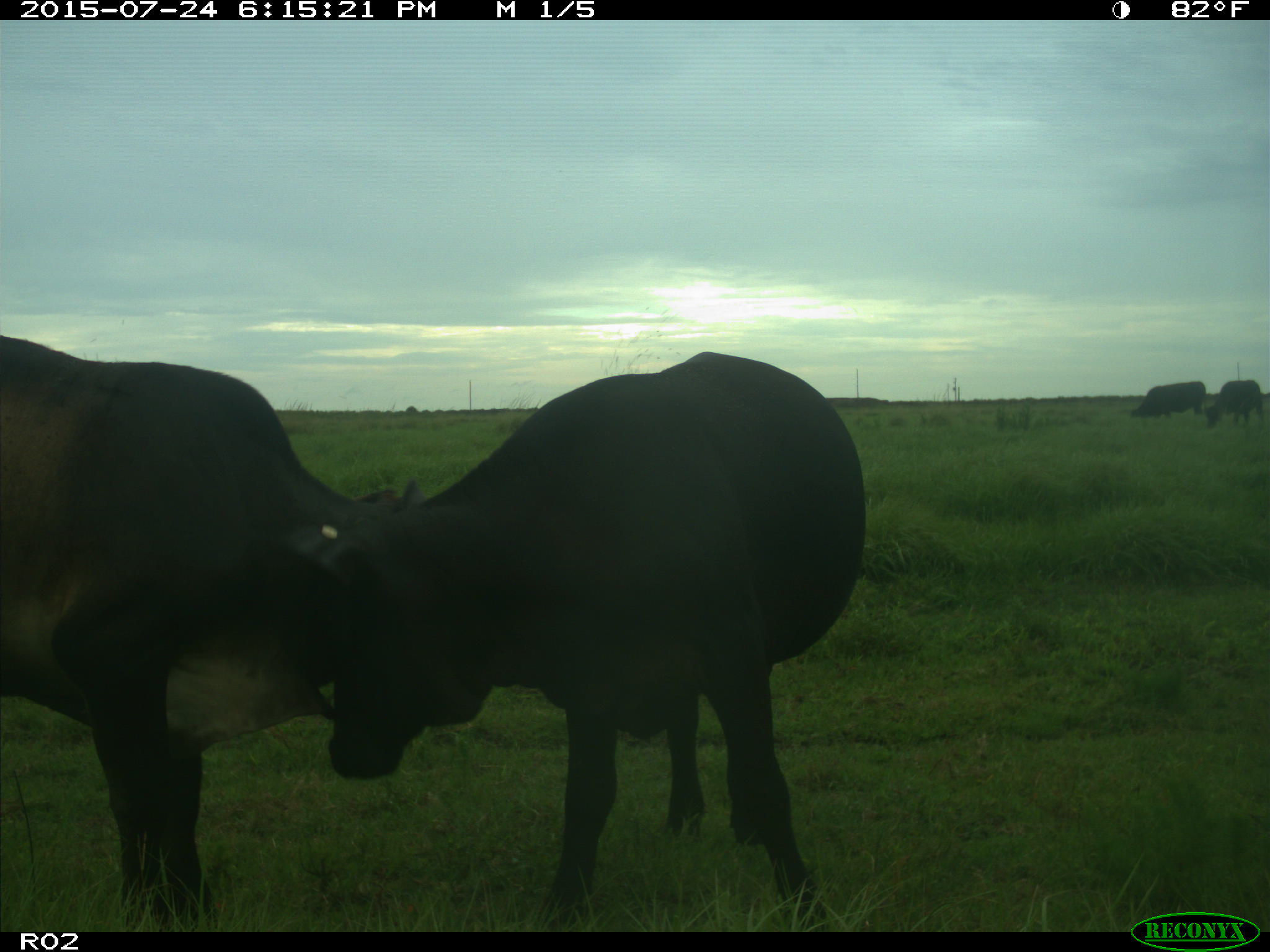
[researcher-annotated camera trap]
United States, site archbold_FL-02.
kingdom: Animalia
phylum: Chordata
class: Mammalia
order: Artiodactyla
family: Bovidae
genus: Bos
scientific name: Bos taurus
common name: domestic cow